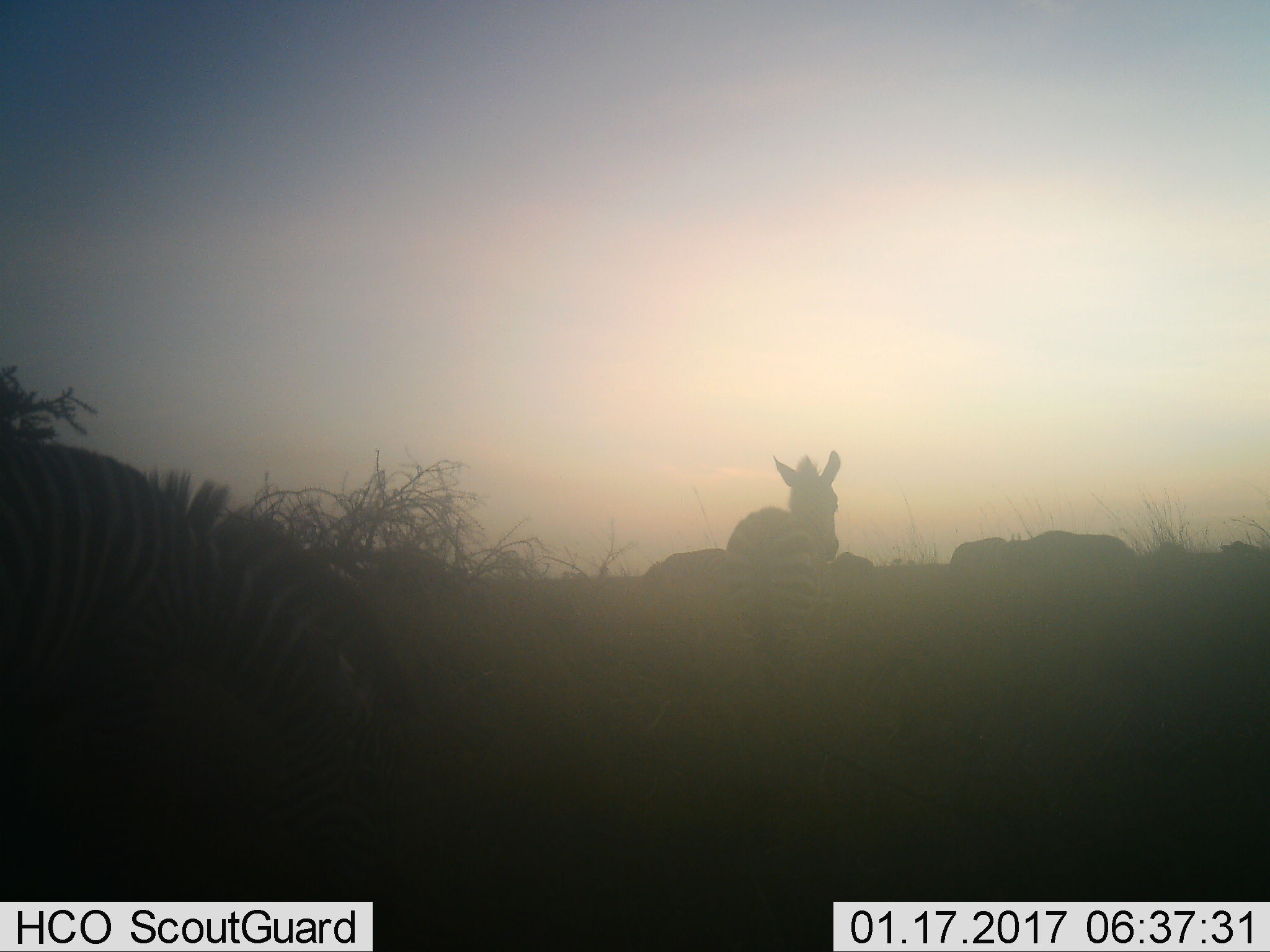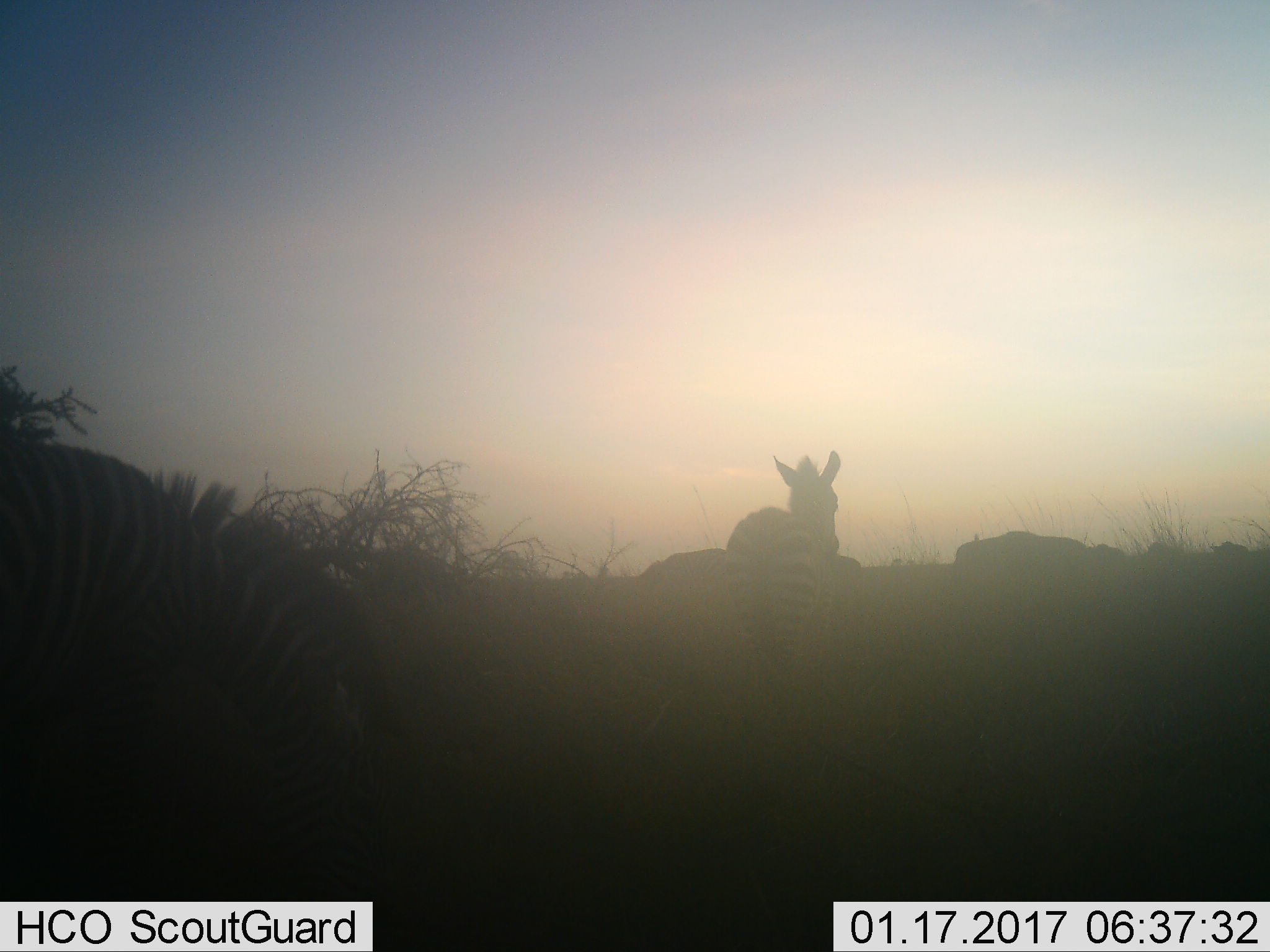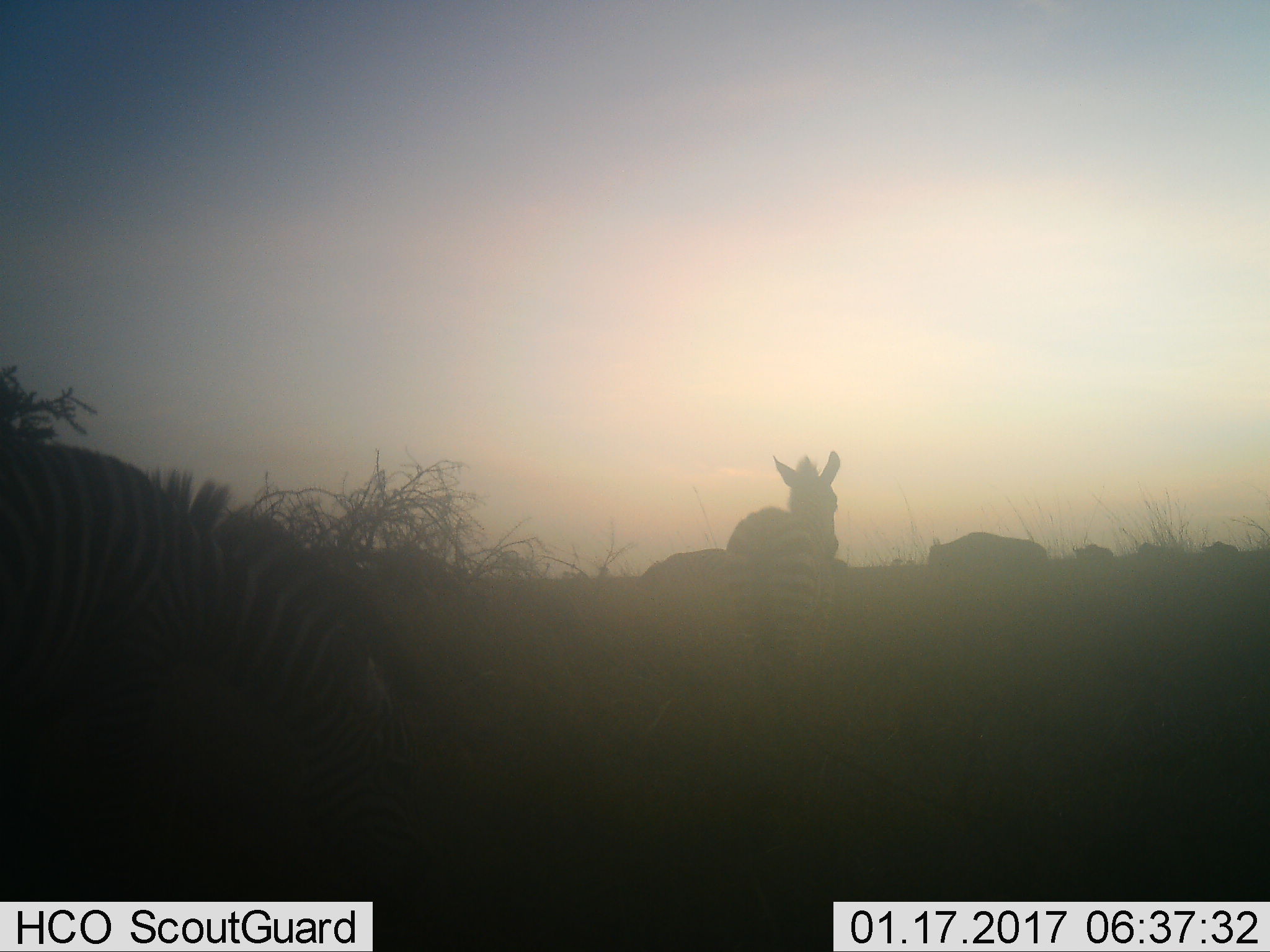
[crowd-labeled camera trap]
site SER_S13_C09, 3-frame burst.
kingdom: Animalia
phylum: Chordata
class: Mammalia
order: Perissodactyla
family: Equidae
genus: Equus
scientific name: Equus quagga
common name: plains zebra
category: zebraplains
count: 2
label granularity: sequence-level